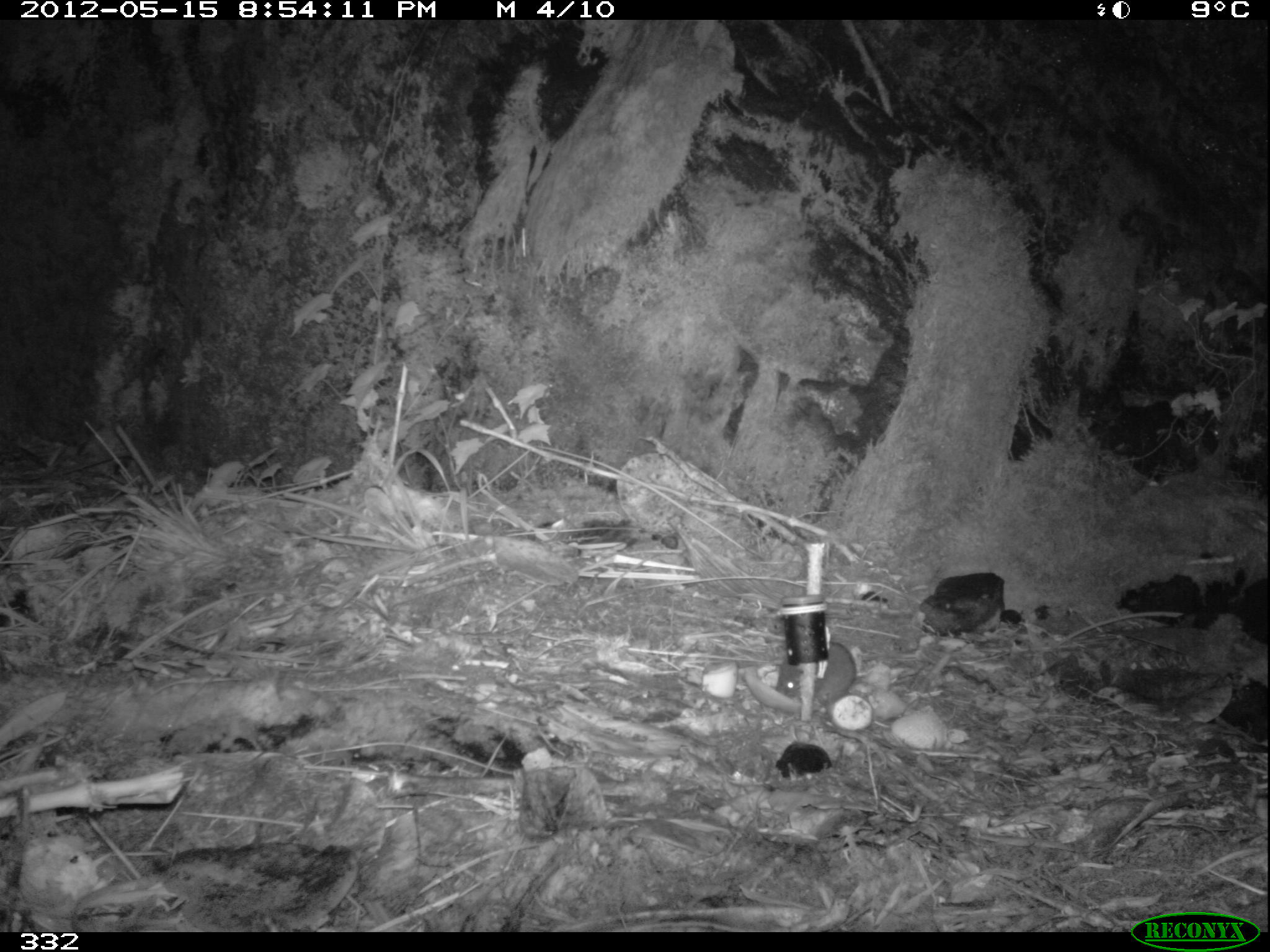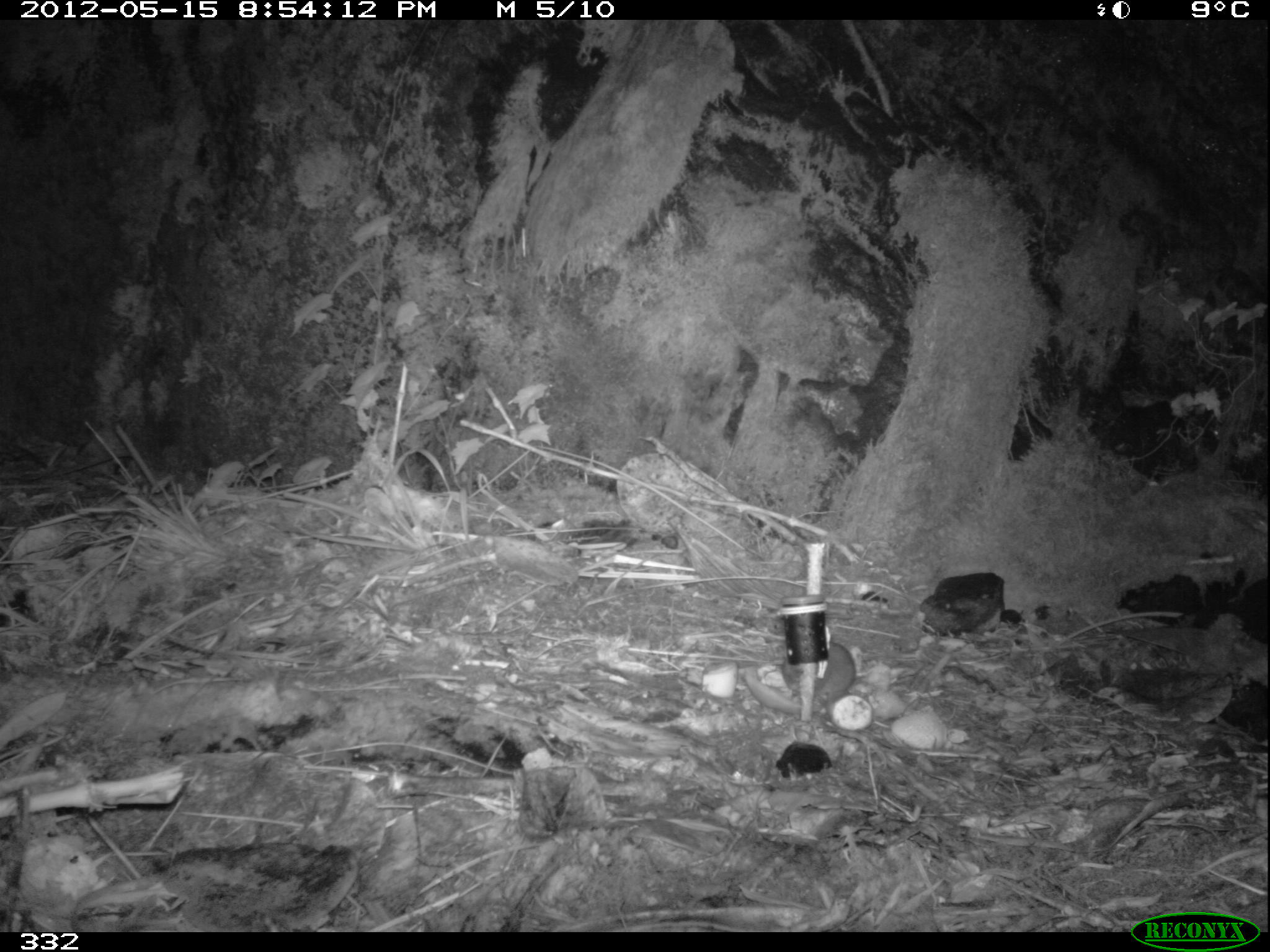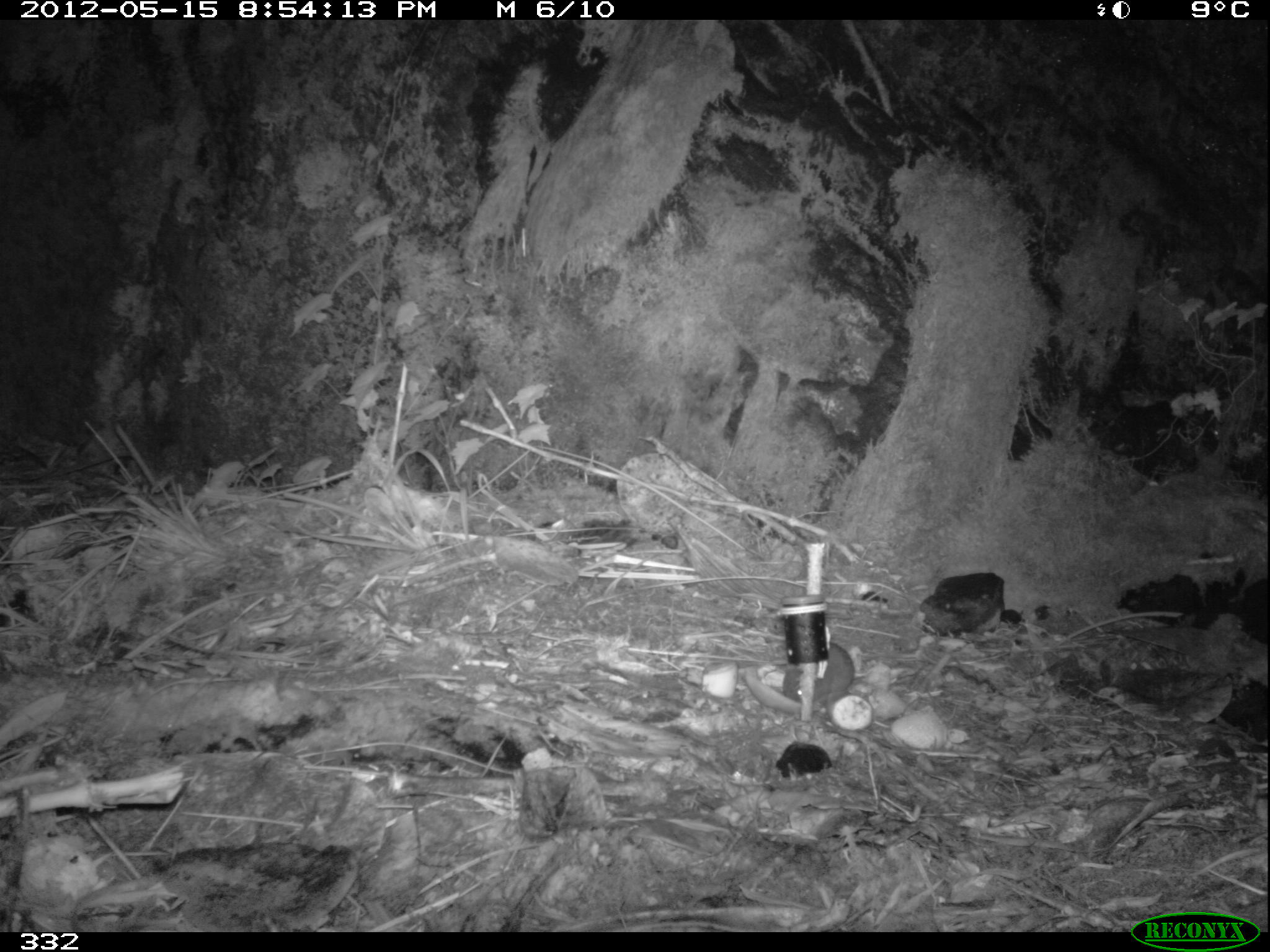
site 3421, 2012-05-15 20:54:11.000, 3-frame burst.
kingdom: Animalia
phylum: Chordata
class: Mammalia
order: Rodentia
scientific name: Rodentia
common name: rodents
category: unknown rodent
Unknown rodent (rodents) (Rodentia).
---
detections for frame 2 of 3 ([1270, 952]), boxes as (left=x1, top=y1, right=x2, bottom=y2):
unknown rodent: (left=778, top=637, right=857, bottom=699)